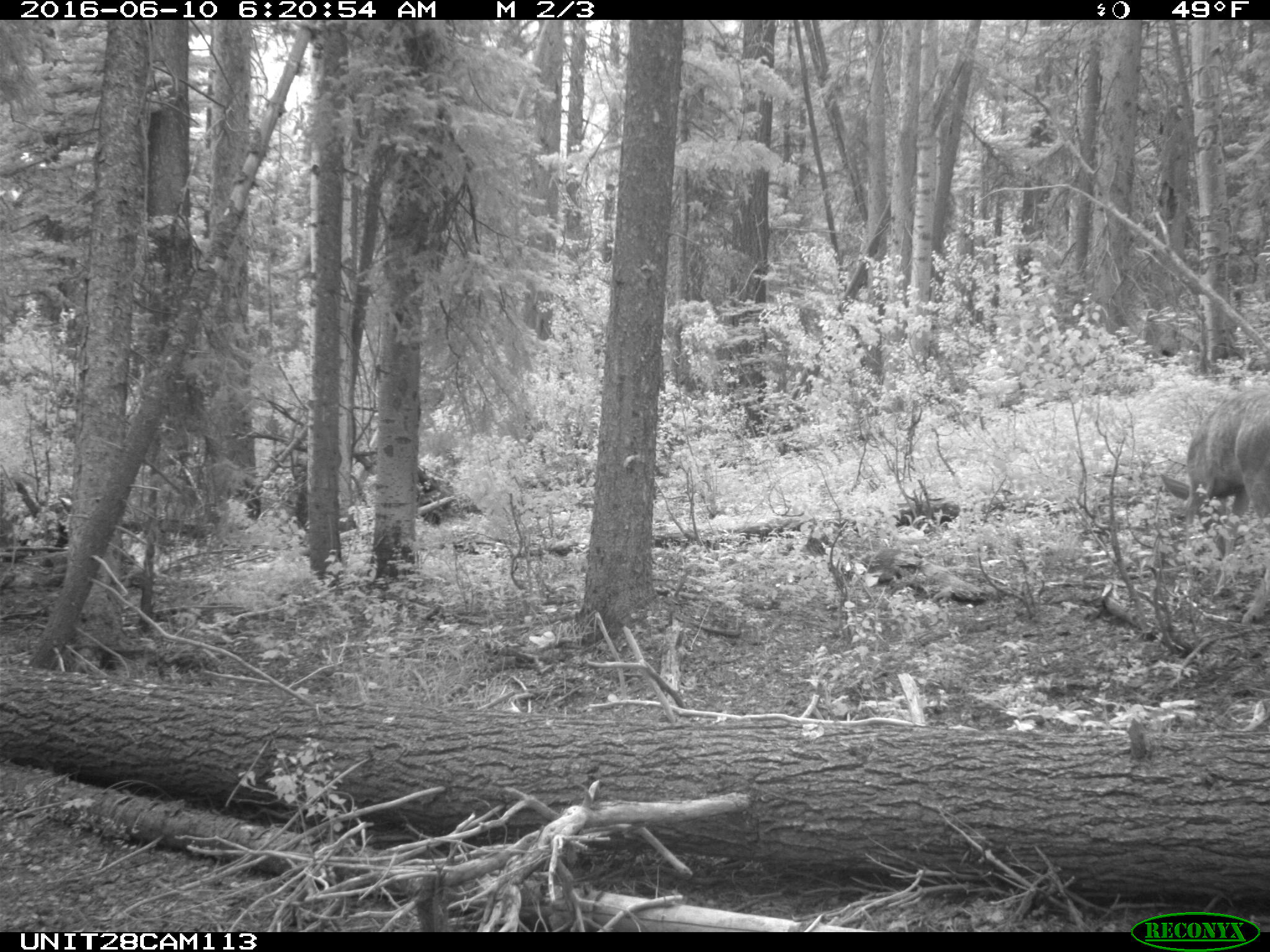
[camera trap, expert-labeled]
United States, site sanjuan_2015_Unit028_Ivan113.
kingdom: Animalia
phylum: Chordata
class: Mammalia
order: Artiodactyla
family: Cervidae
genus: Odocoileus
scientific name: Odocoileus hemionus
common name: mule deer